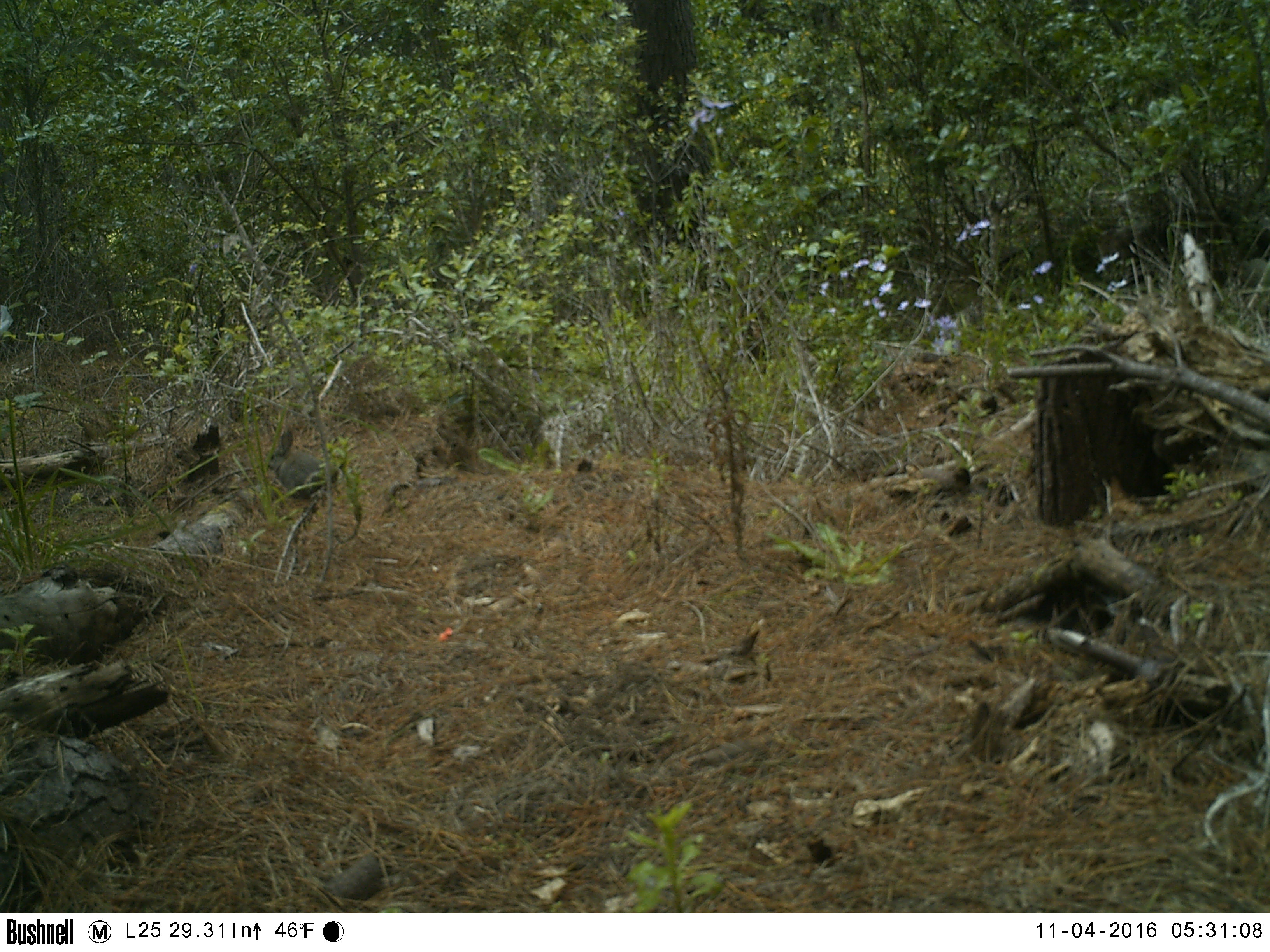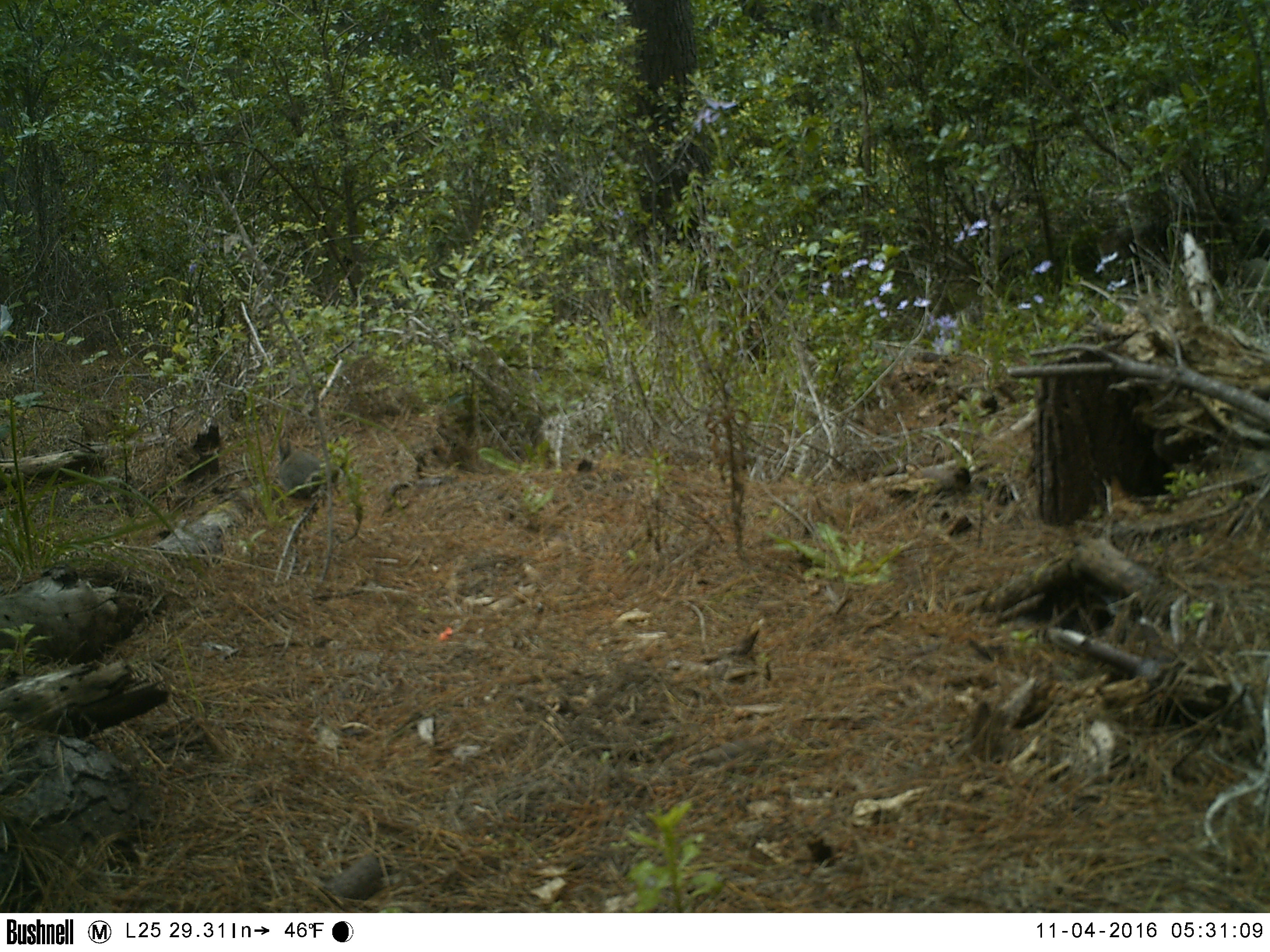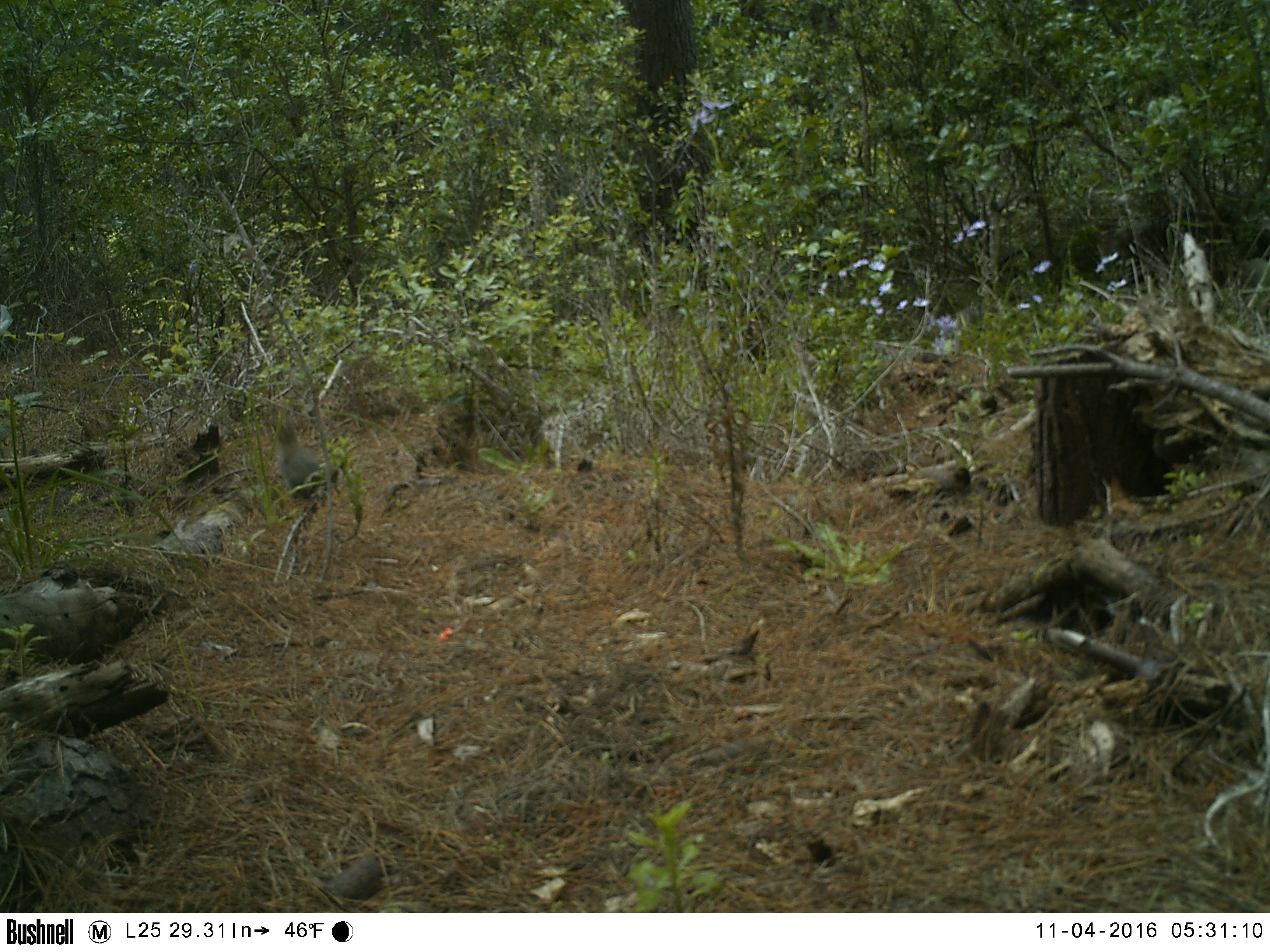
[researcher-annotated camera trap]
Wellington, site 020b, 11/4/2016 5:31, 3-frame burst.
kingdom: Animalia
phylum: Chordata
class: Mammalia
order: Lagomorpha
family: Leporidae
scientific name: Leporidae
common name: rabbit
Rabbit (Leporidae).